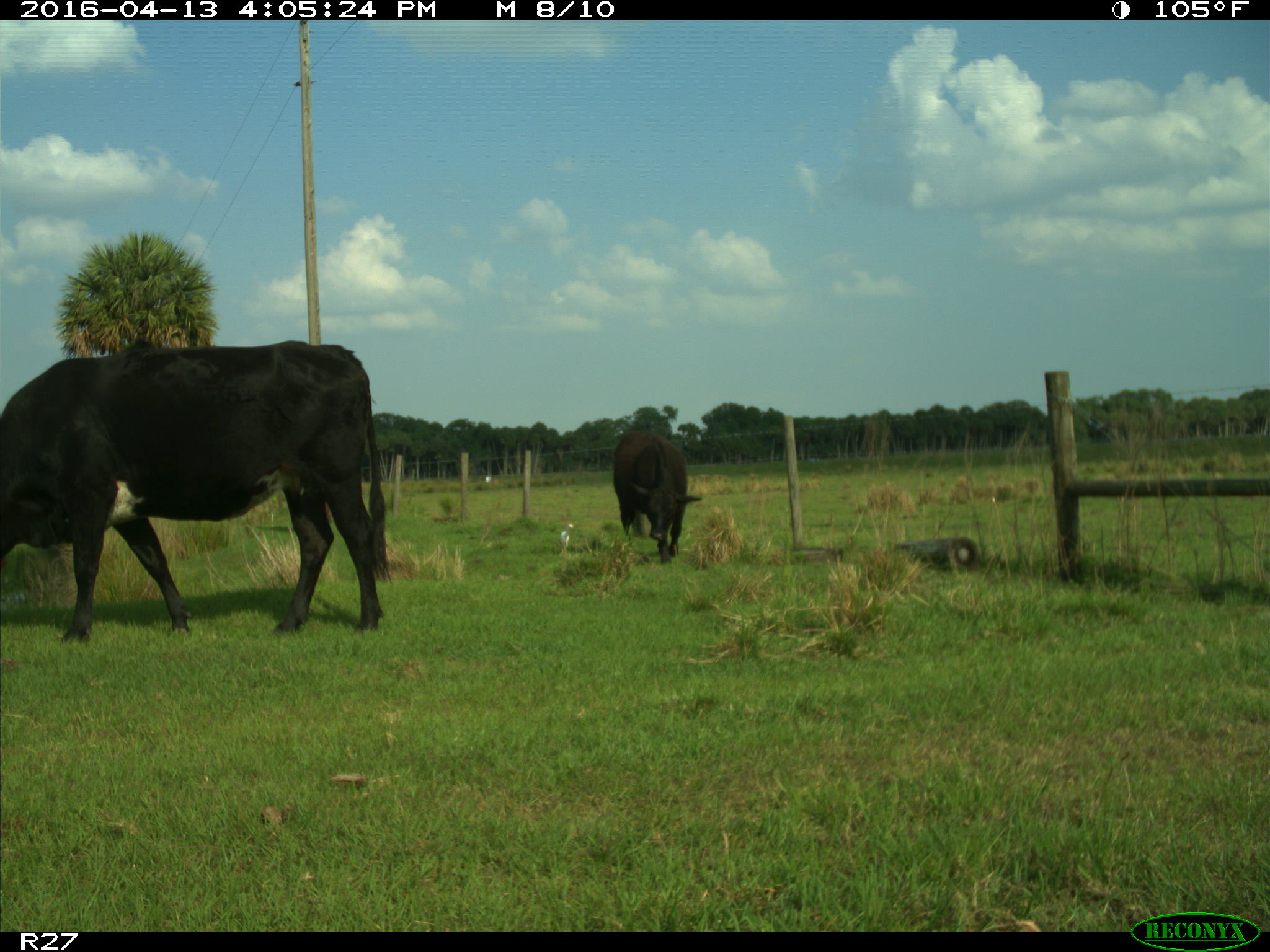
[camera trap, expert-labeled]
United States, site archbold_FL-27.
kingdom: Animalia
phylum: Chordata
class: Mammalia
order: Artiodactyla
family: Bovidae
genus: Bos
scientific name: Bos taurus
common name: domestic cow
Bos taurus (domestic cow).